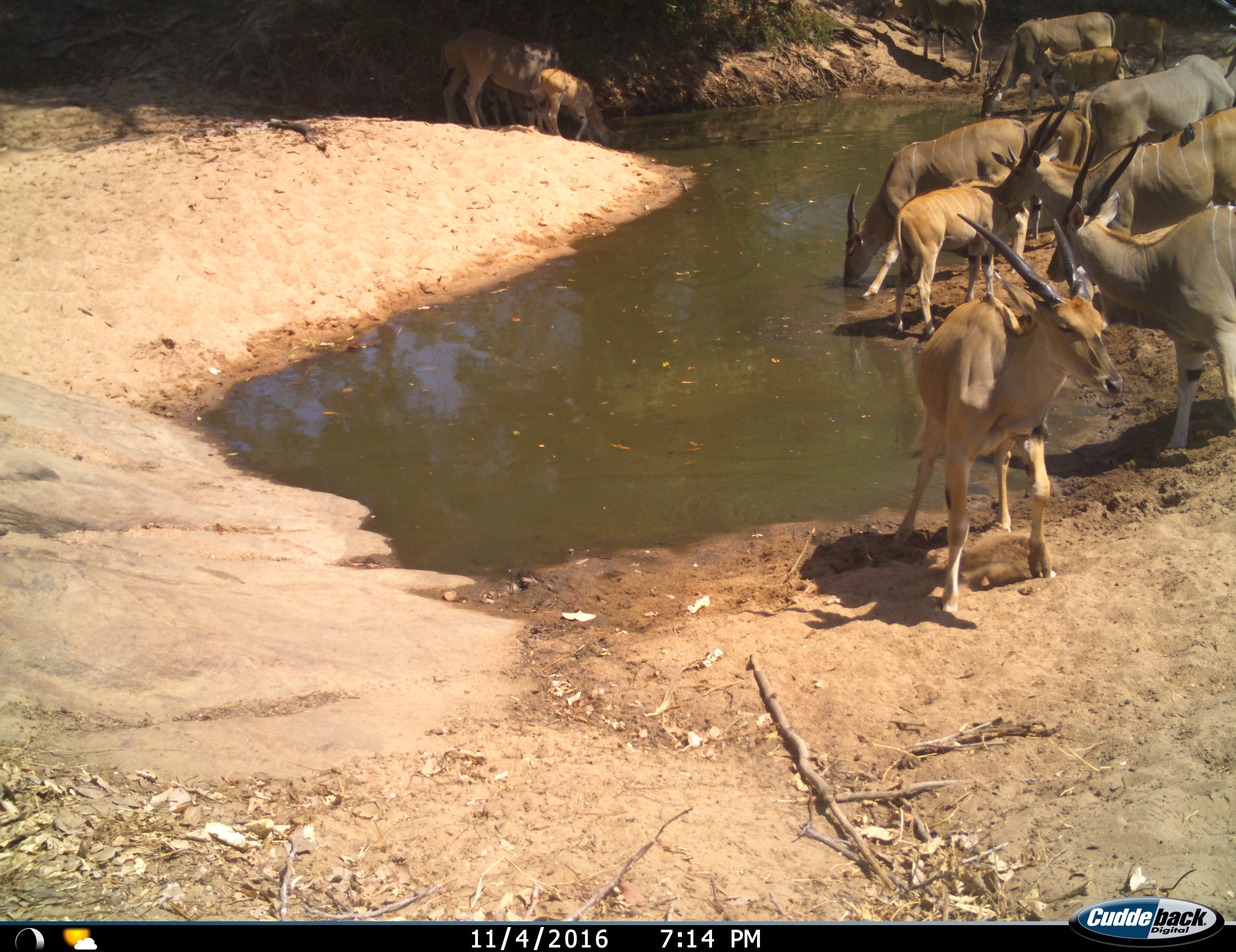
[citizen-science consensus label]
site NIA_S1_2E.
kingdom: Animalia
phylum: Chordata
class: Mammalia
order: Artiodactyla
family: Bovidae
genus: Tragelaphus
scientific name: Tragelaphus oryx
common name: eland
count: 11-50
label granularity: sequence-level